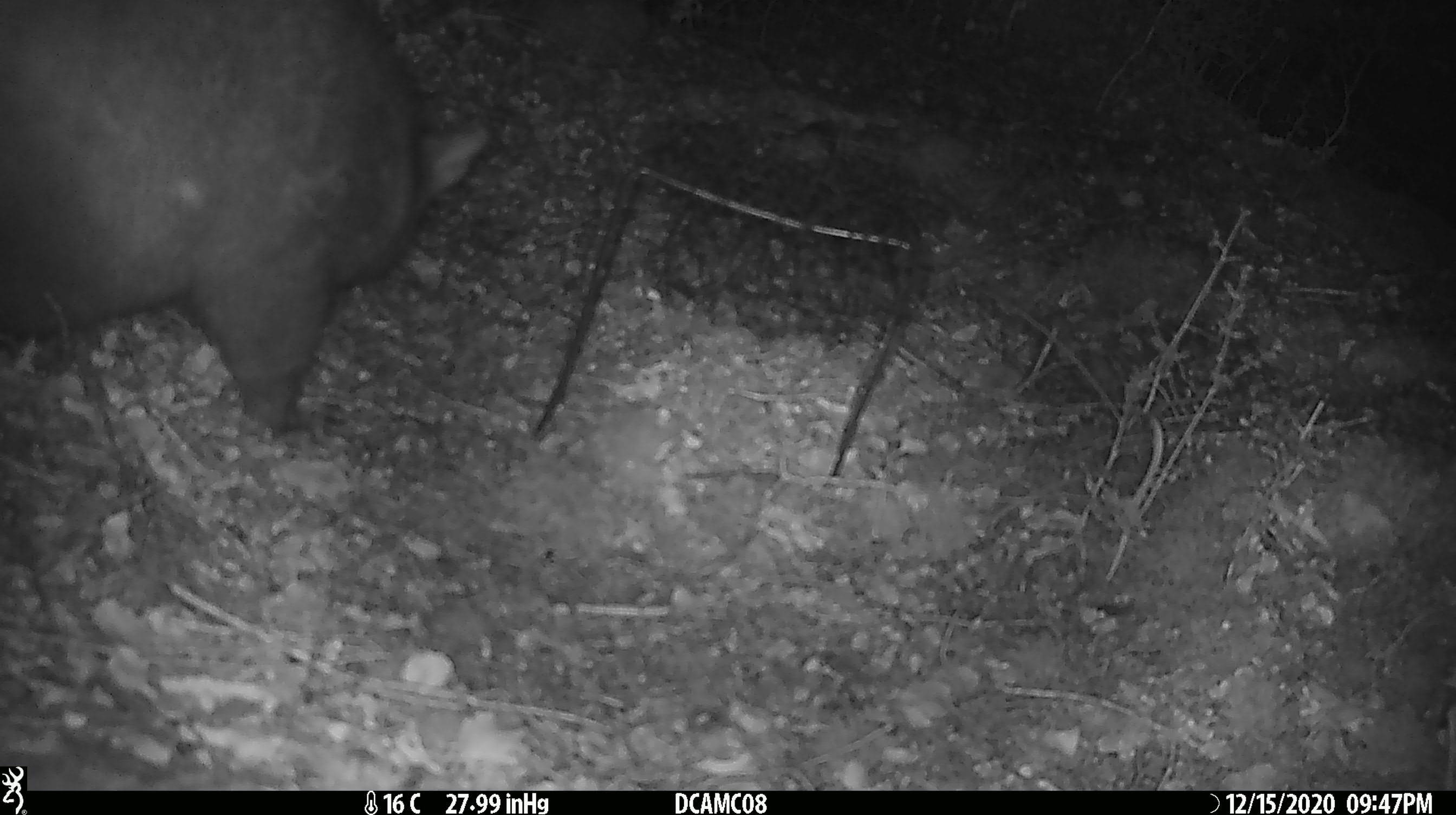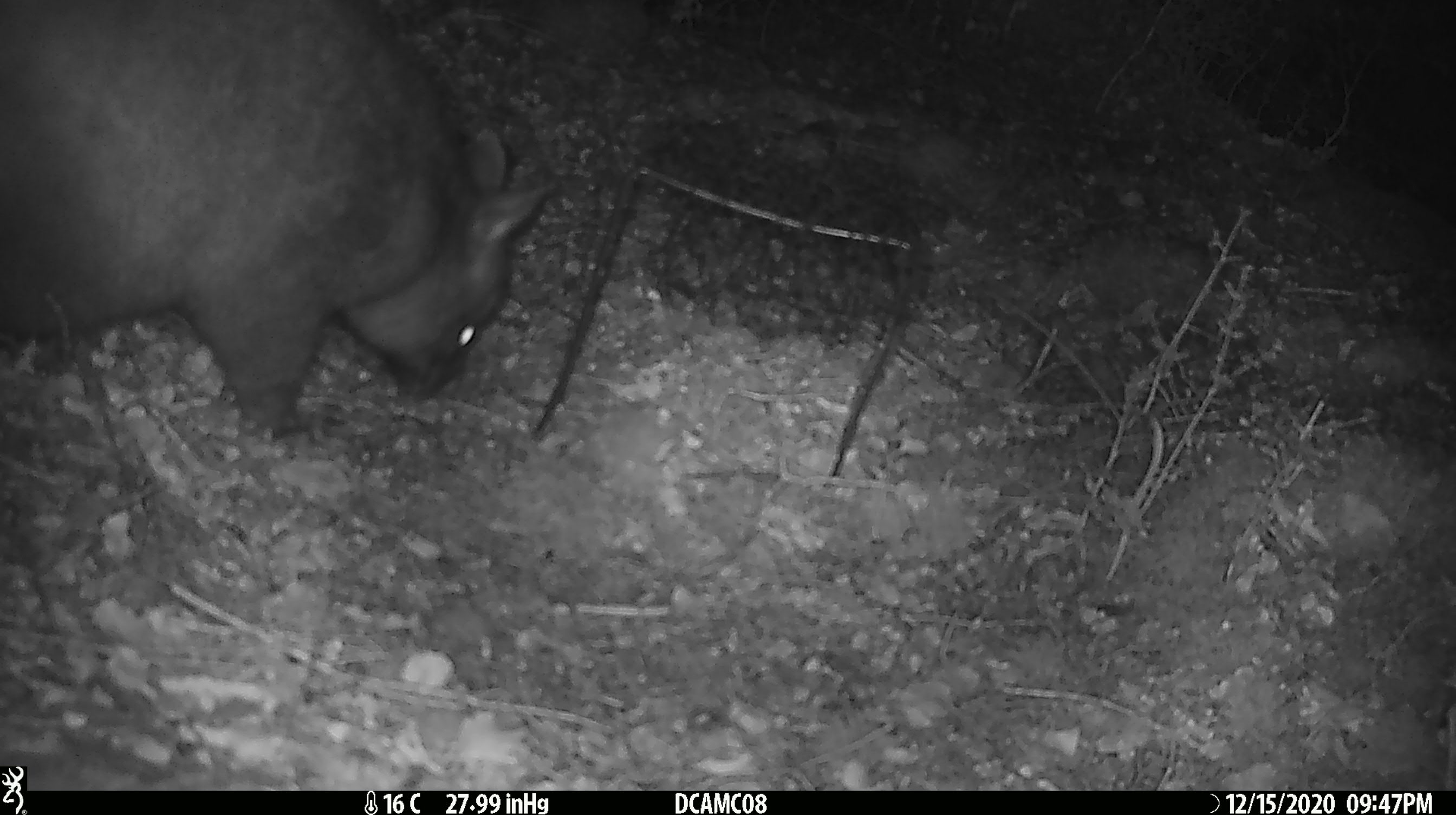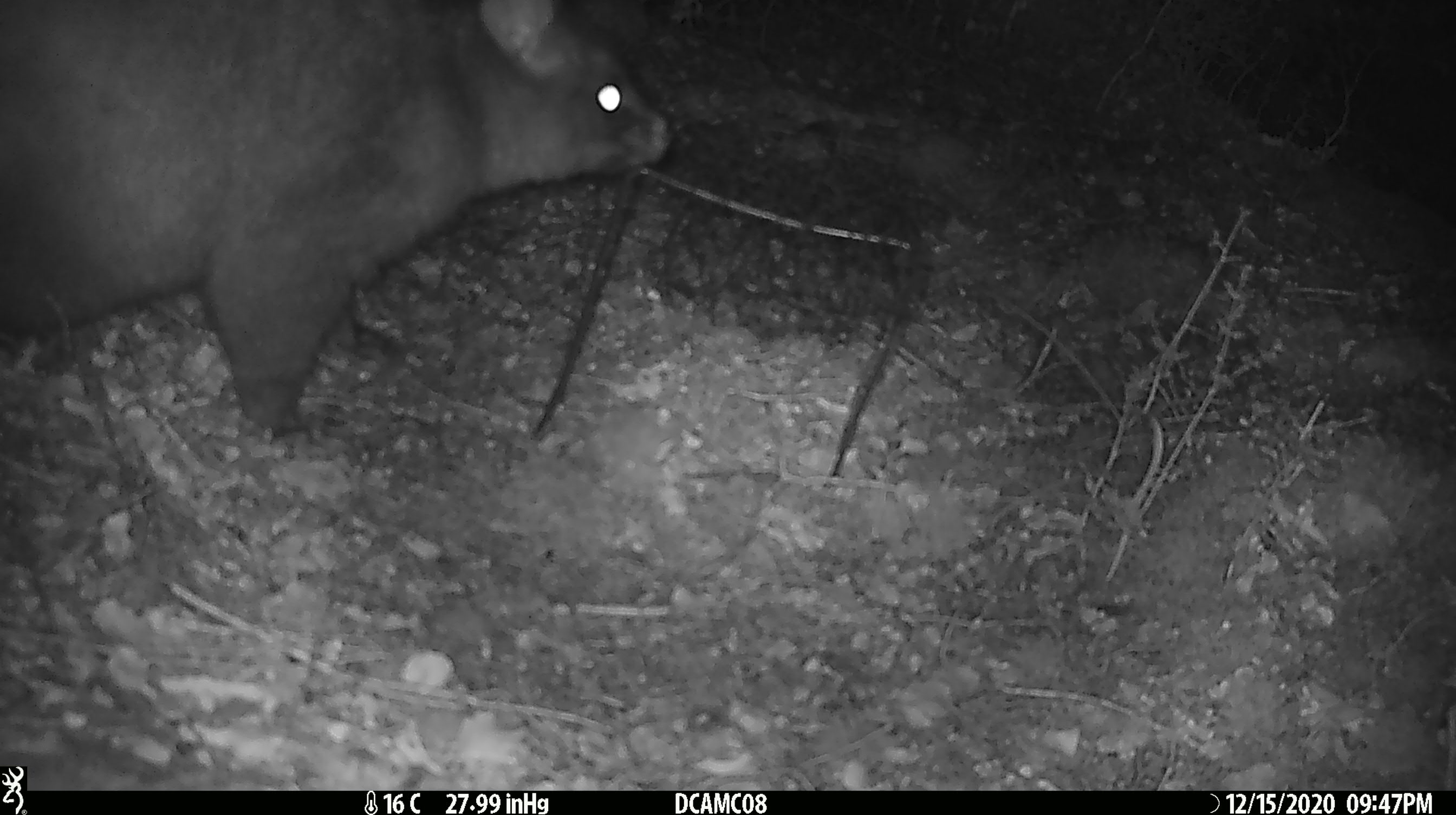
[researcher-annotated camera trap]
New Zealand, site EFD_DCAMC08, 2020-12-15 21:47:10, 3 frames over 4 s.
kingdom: Animalia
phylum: Chordata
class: Mammalia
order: Diprotodontia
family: Phalangeridae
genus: Trichosurus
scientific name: Trichosurus vulpecula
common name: common brushtail possum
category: possum